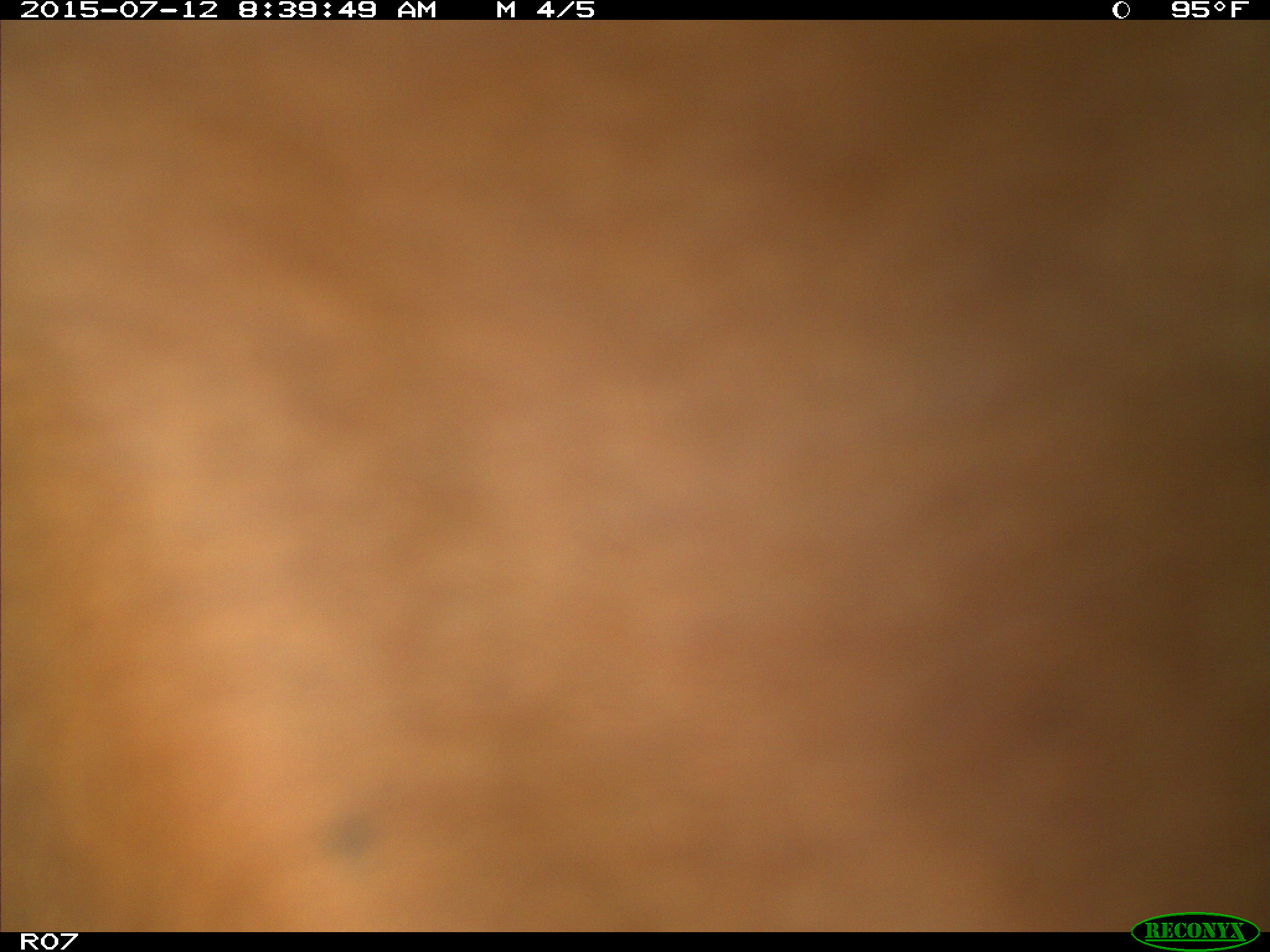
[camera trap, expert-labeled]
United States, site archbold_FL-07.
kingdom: Animalia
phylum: Chordata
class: Mammalia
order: Artiodactyla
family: Bovidae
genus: Bos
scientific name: Bos taurus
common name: domestic cow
Bos taurus (domestic cow).